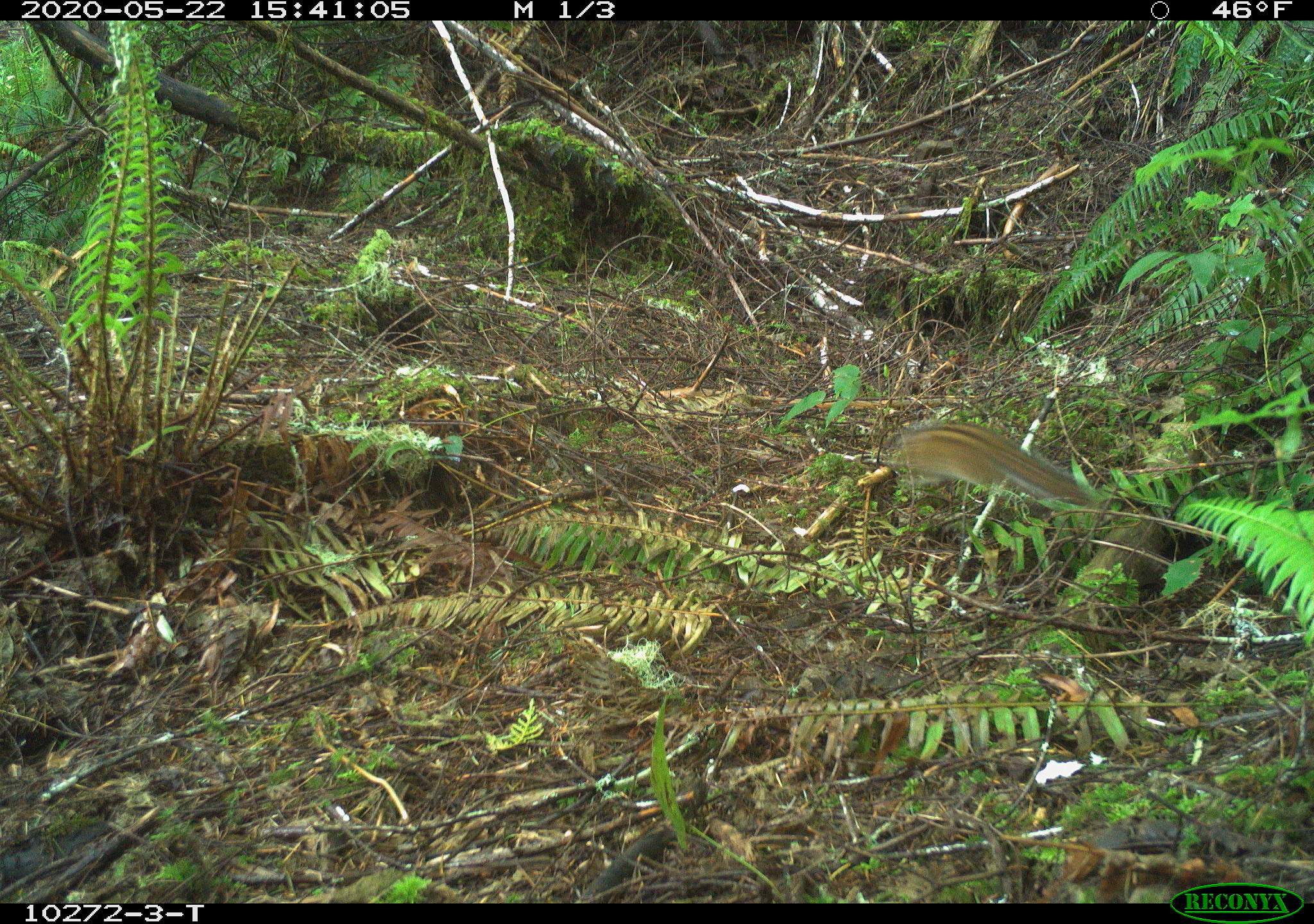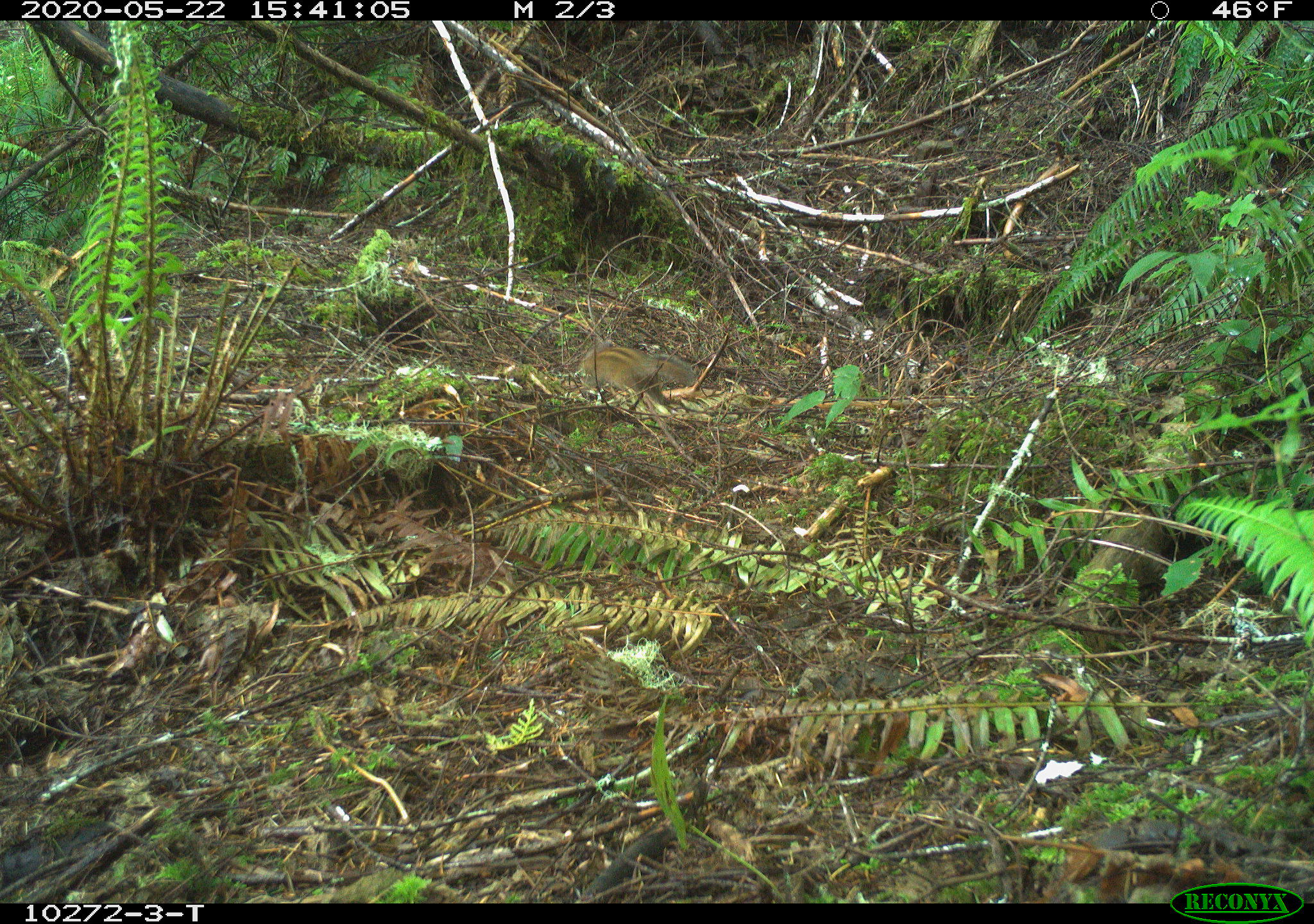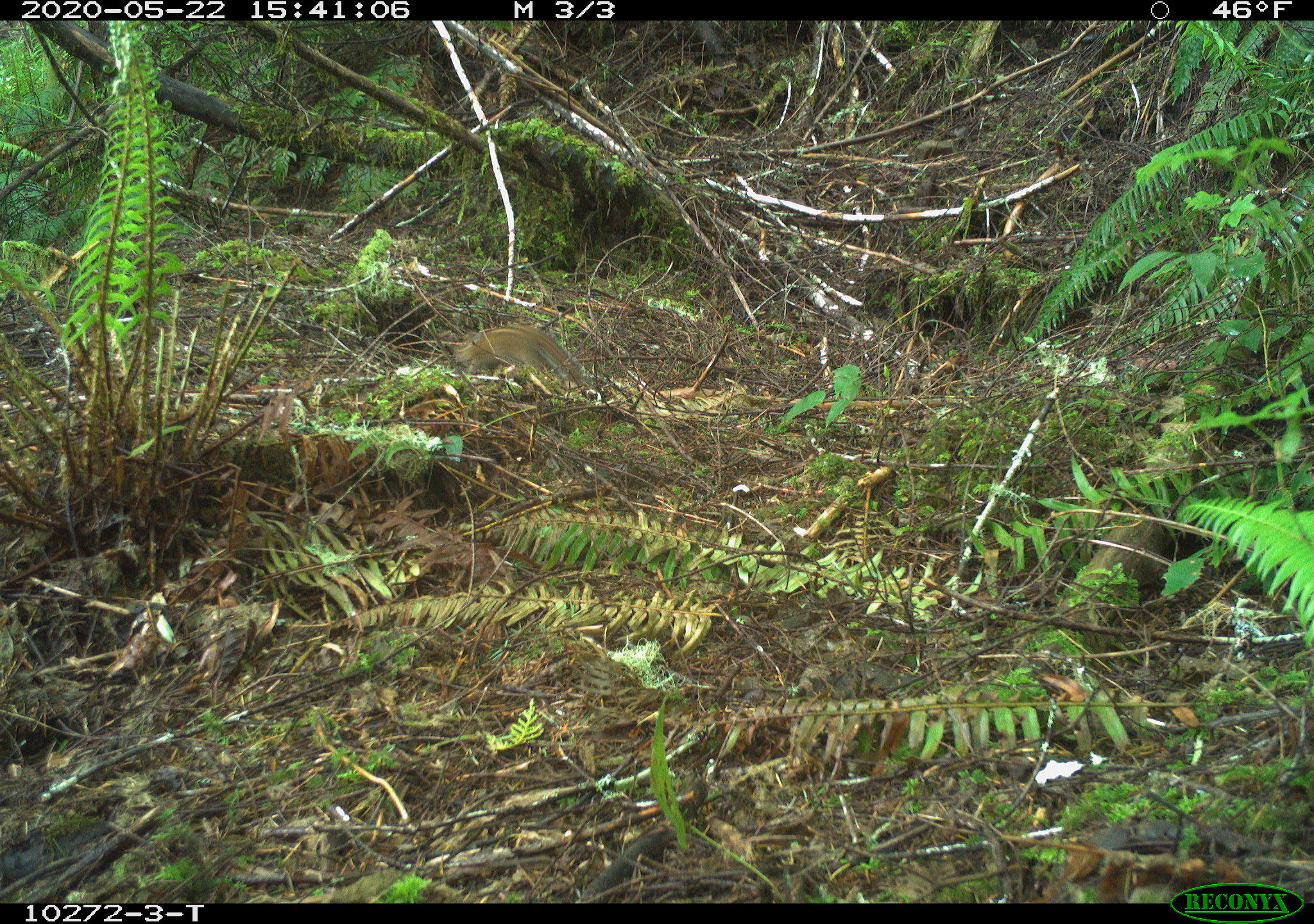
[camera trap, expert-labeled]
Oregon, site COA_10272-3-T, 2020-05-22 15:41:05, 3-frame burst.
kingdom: Animalia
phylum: Chordata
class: Mammalia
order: Rodentia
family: Sciuridae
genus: Neotamias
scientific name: Neotamias townsendii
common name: townsend's chipmunk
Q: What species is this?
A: Townsend's chipmunk (Neotamias townsendii).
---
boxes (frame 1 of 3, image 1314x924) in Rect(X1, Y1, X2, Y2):
townsend's chipmunk: Rect(880, 417, 1097, 516)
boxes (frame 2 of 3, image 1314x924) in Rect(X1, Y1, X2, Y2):
townsend's chipmunk: Rect(575, 332, 702, 415)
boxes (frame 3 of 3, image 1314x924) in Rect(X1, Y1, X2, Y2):
townsend's chipmunk: Rect(446, 320, 591, 396)